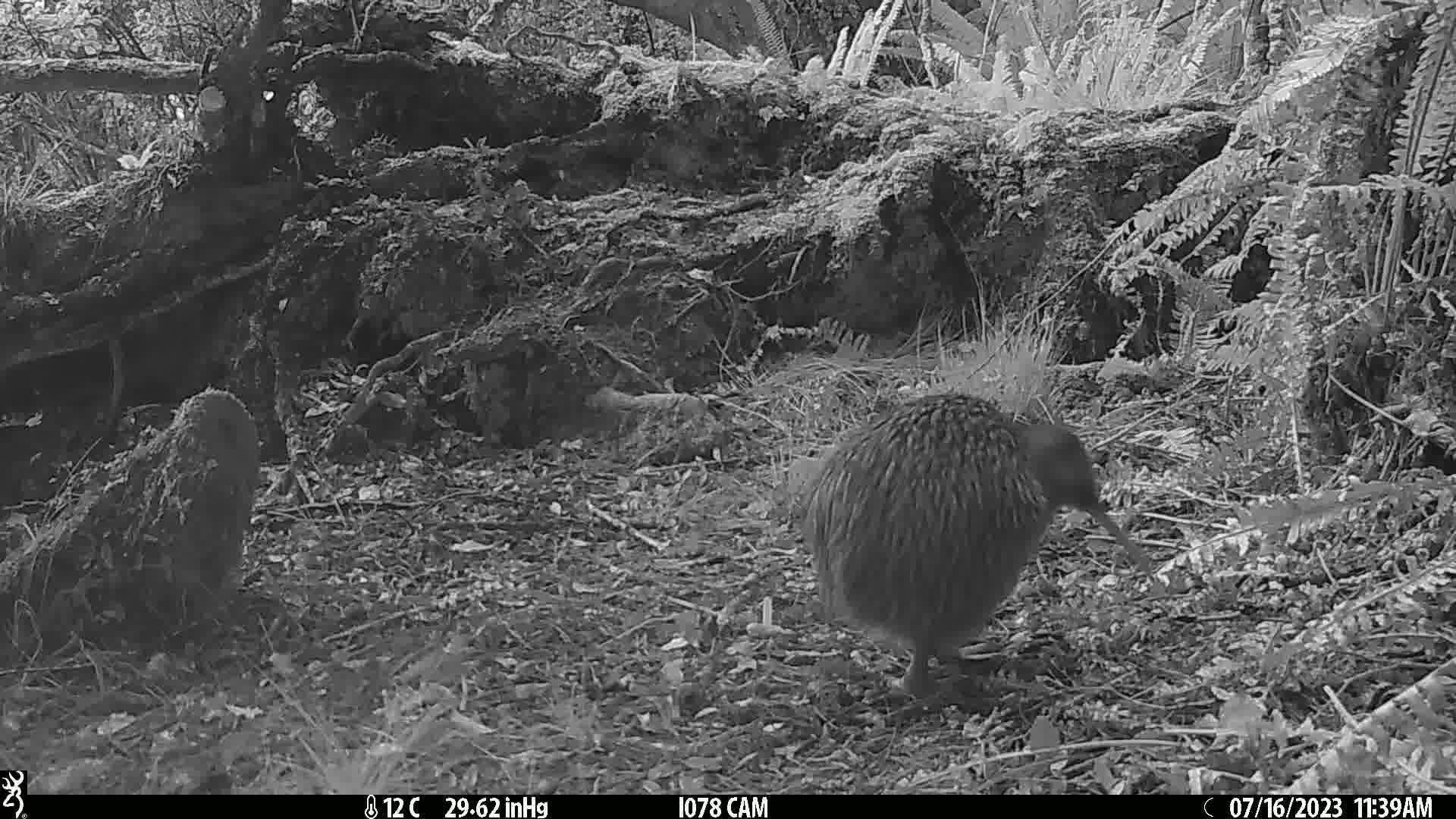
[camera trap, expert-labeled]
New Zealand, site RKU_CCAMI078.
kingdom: Animalia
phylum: Chordata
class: Aves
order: Apterygiformes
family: Apterygidae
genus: Apteryx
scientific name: Apteryx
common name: kiwi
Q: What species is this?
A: Kiwi (Apteryx).